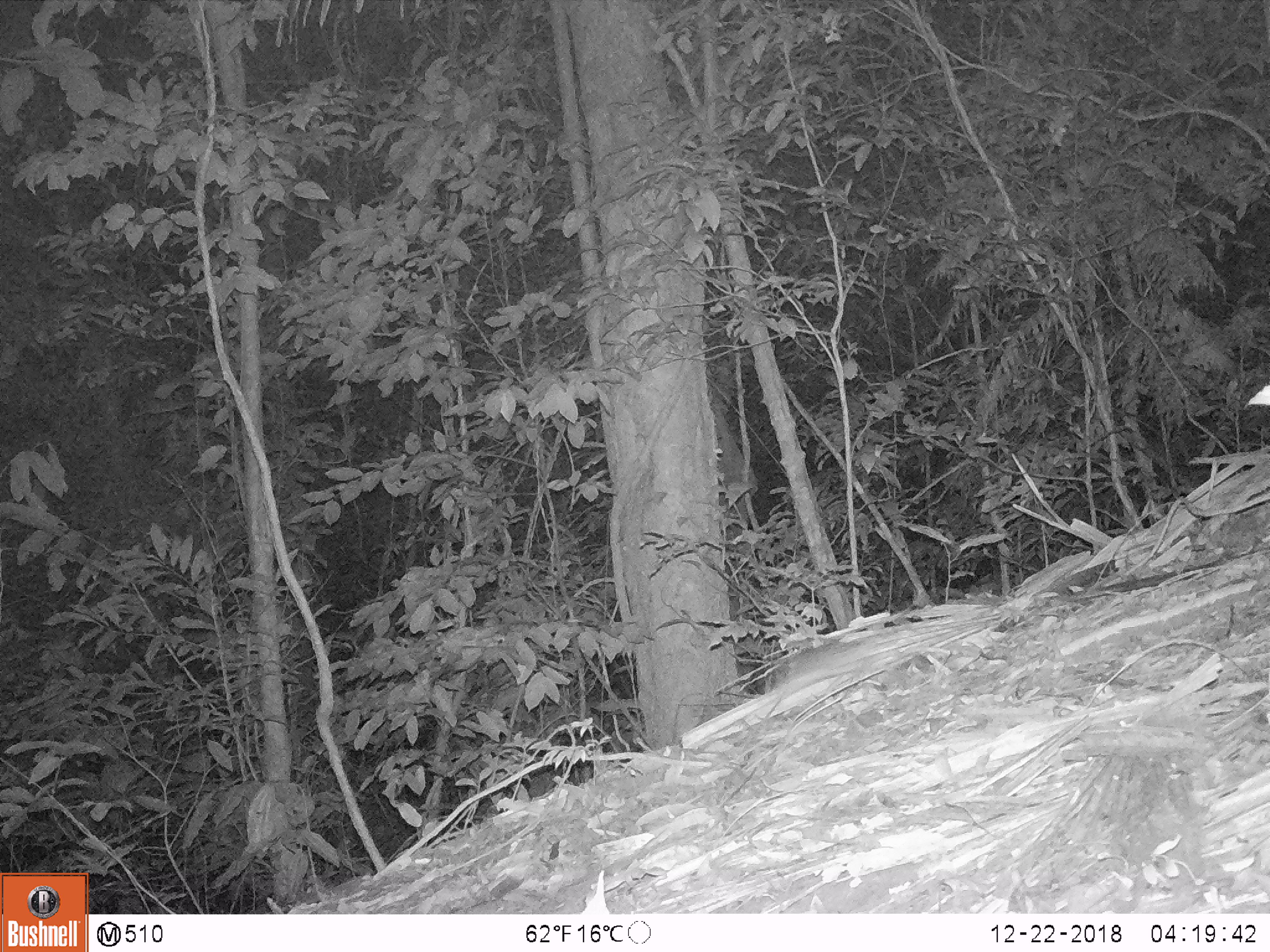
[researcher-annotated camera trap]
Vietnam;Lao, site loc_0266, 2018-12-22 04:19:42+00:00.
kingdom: Animalia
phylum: Chordata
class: Mammalia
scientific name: Mammalia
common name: mammal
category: unidentified small mammal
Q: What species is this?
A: Unidentified small mammal (mammal) (Mammalia).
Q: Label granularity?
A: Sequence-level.